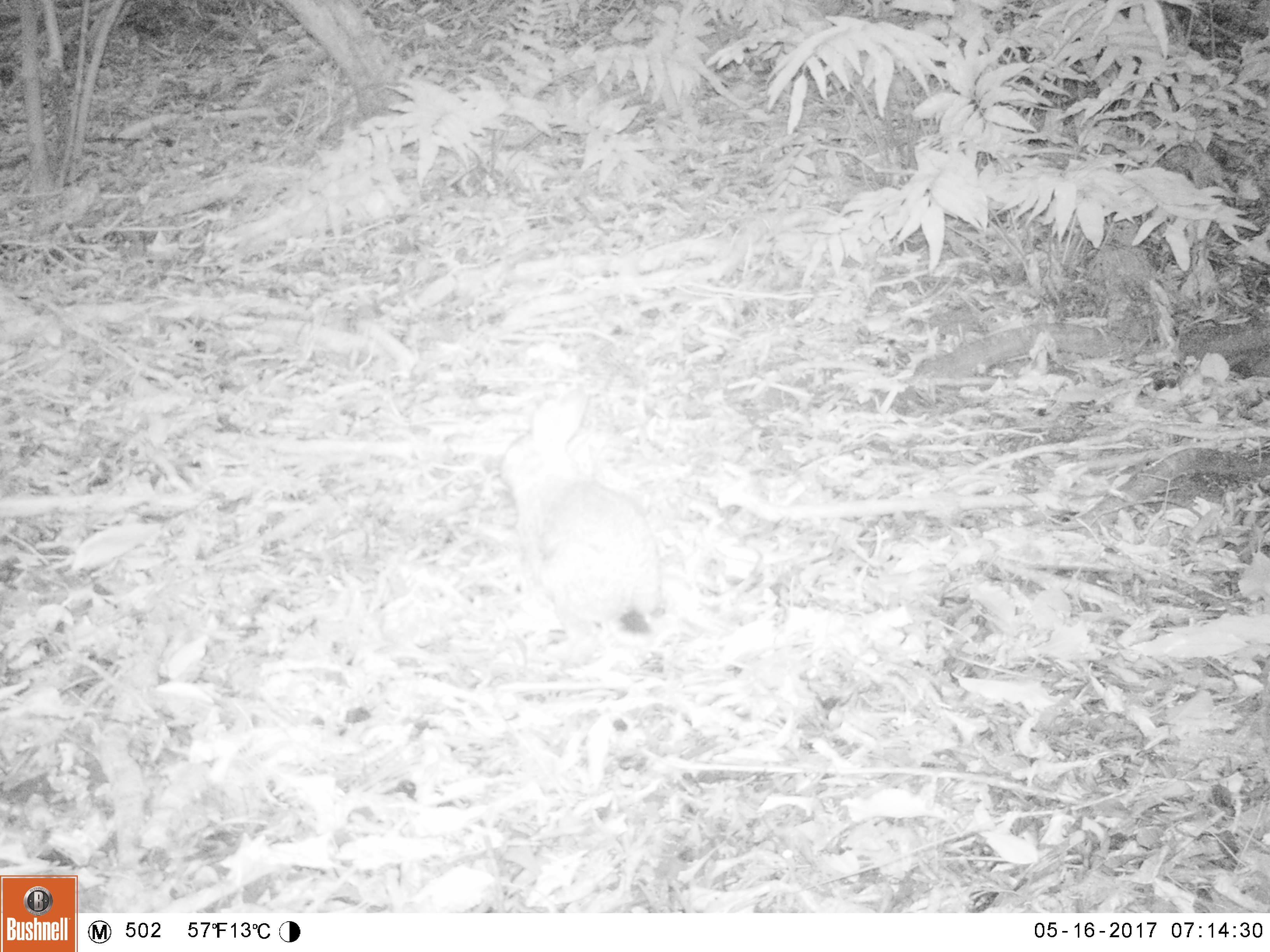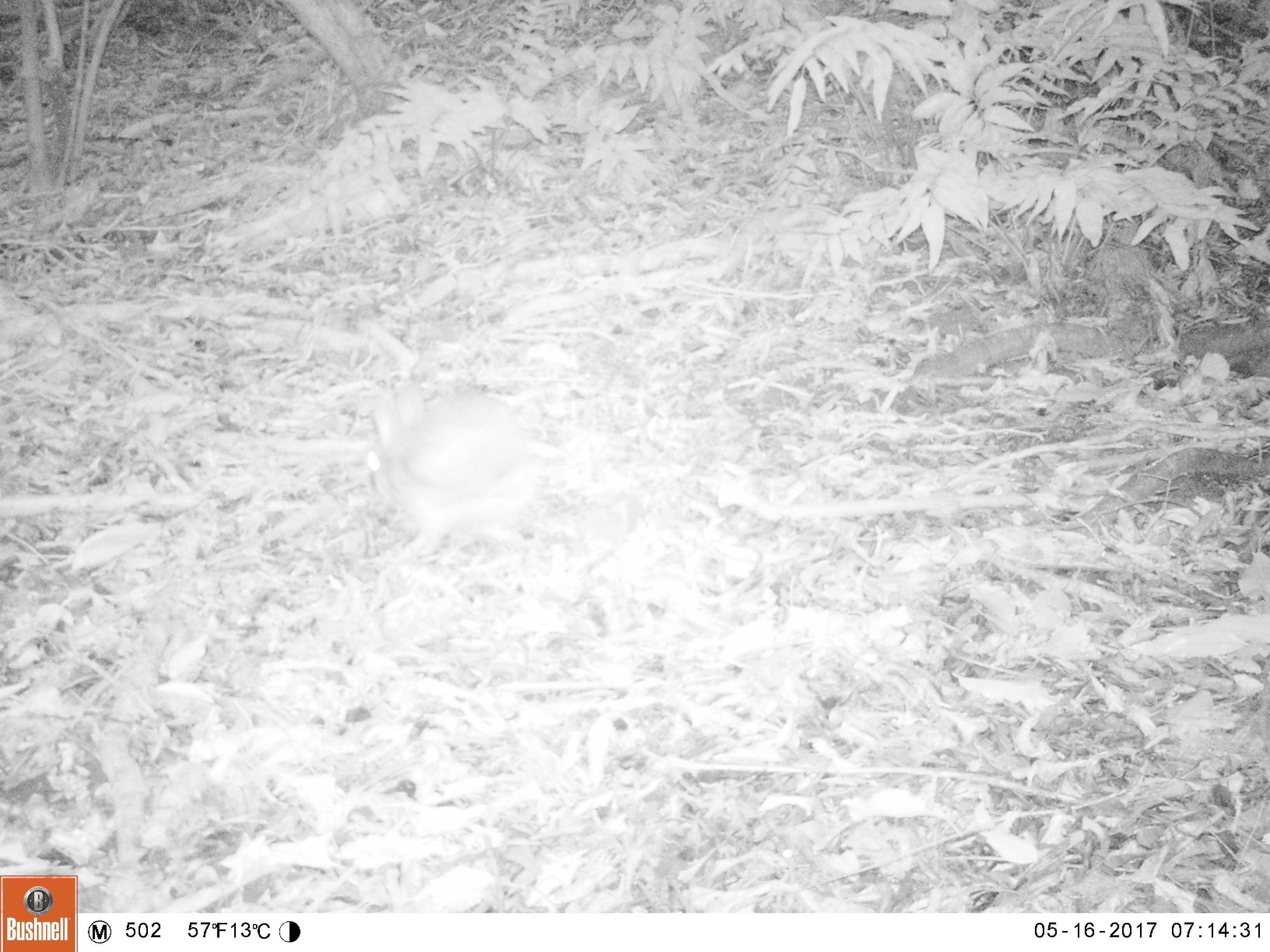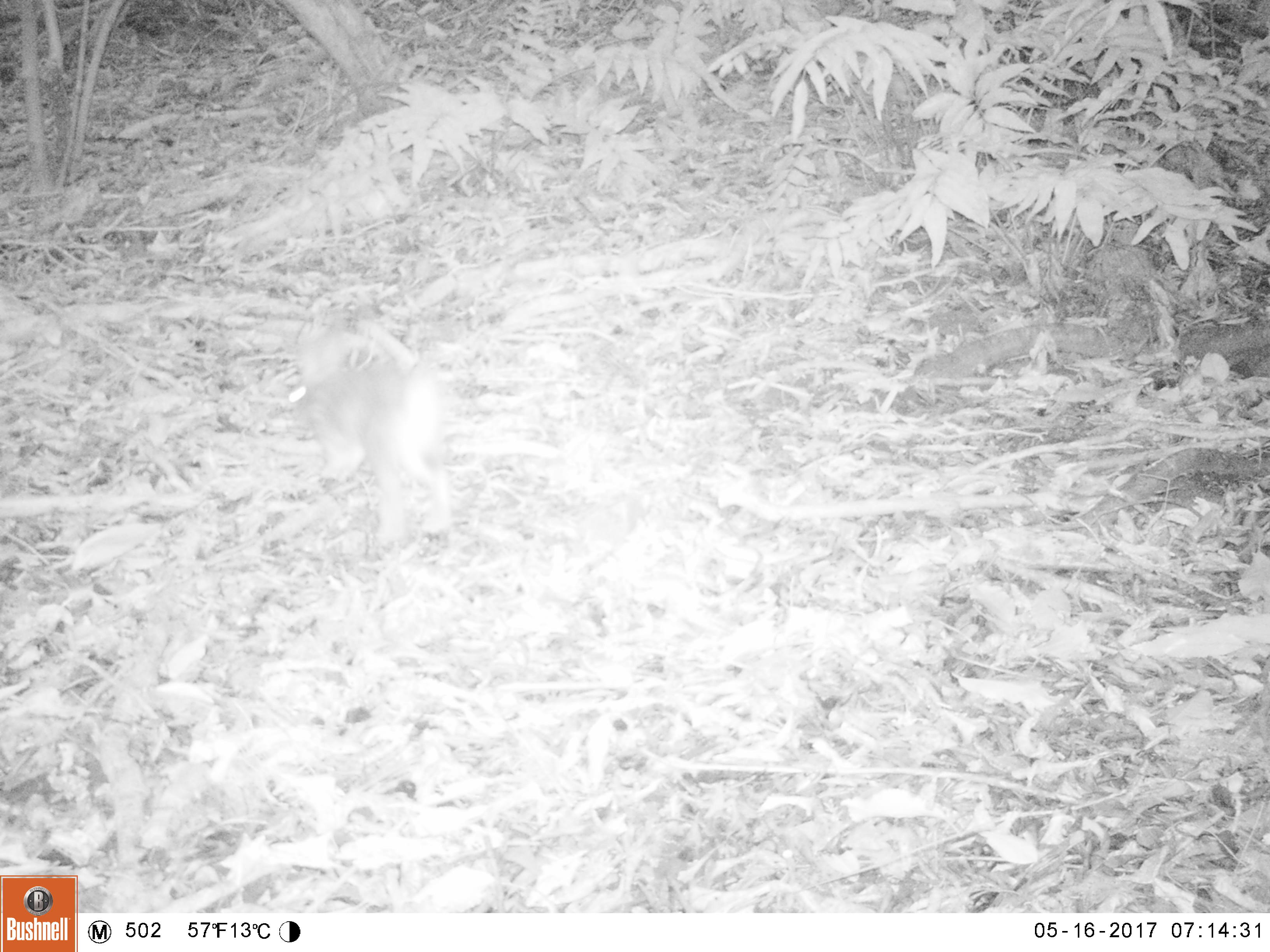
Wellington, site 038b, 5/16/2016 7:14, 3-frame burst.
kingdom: Animalia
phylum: Chordata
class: Mammalia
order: Lagomorpha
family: Leporidae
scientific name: Leporidae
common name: rabbit